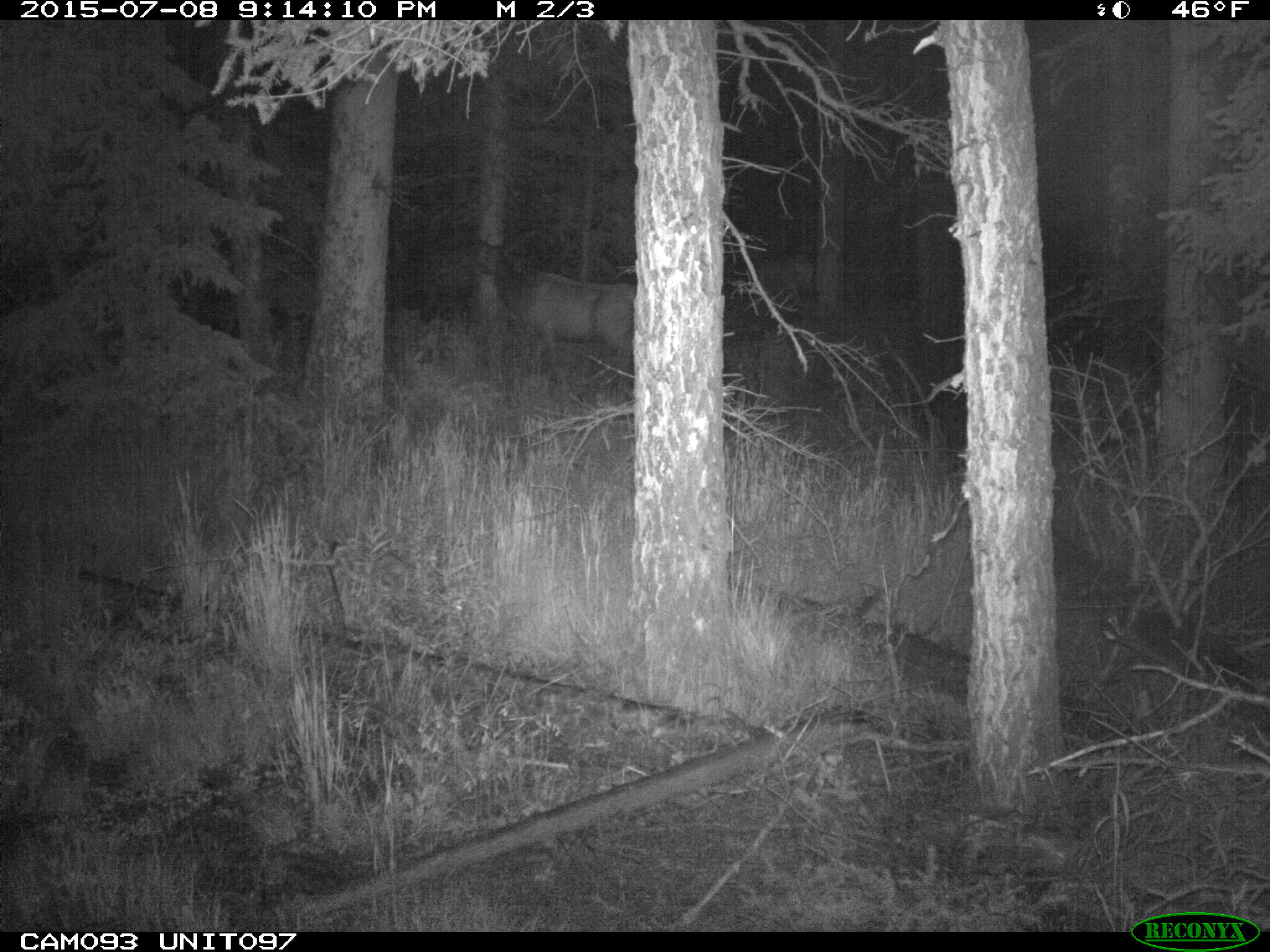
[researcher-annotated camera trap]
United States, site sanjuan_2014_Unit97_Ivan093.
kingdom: Animalia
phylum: Chordata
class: Mammalia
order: Artiodactyla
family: Cervidae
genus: Cervus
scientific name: Cervus elaphus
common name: red deer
Cervus elaphus (red deer).